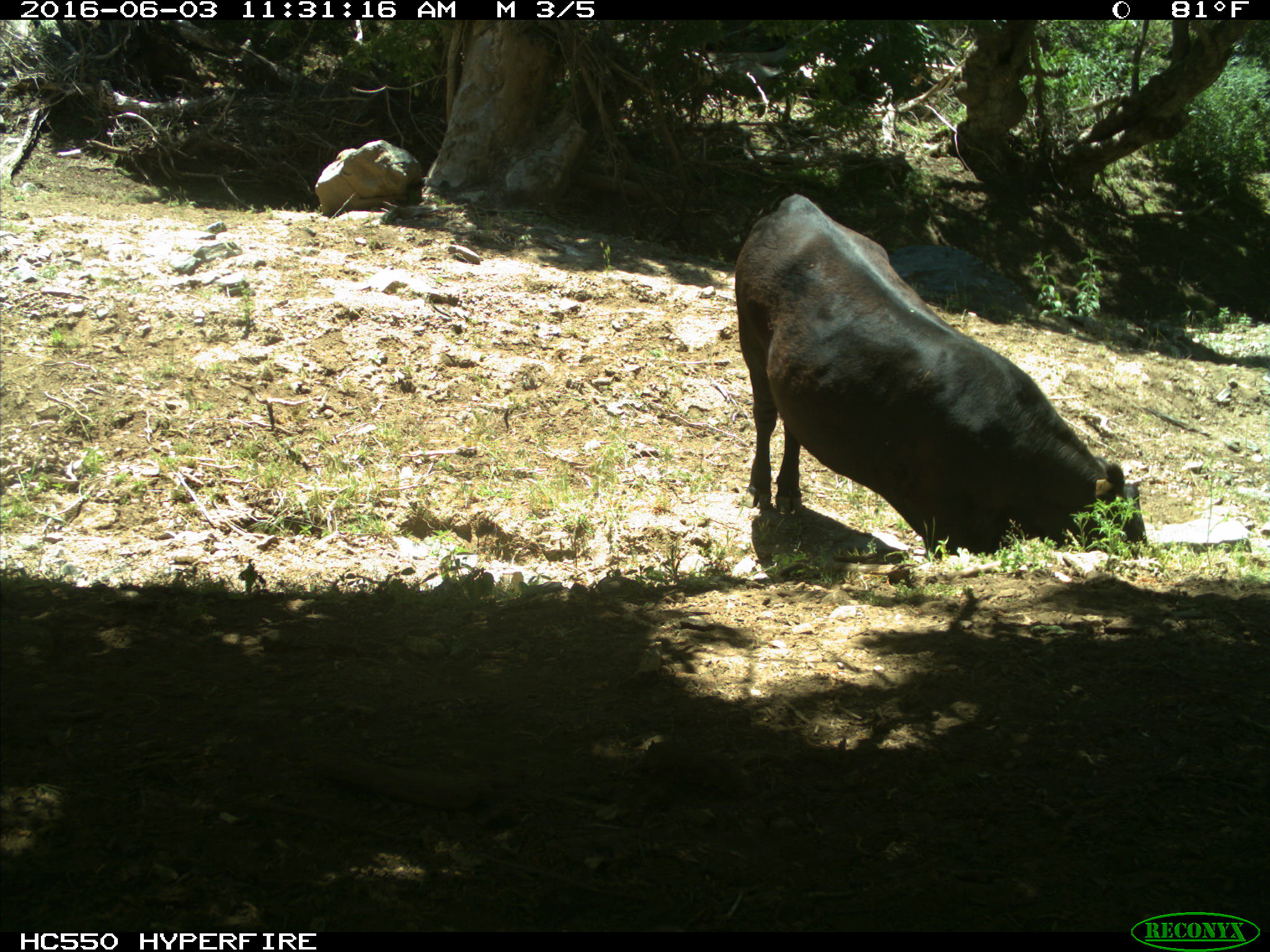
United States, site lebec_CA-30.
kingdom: Animalia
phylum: Chordata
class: Mammalia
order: Artiodactyla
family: Bovidae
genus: Bos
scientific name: Bos taurus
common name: domestic cow